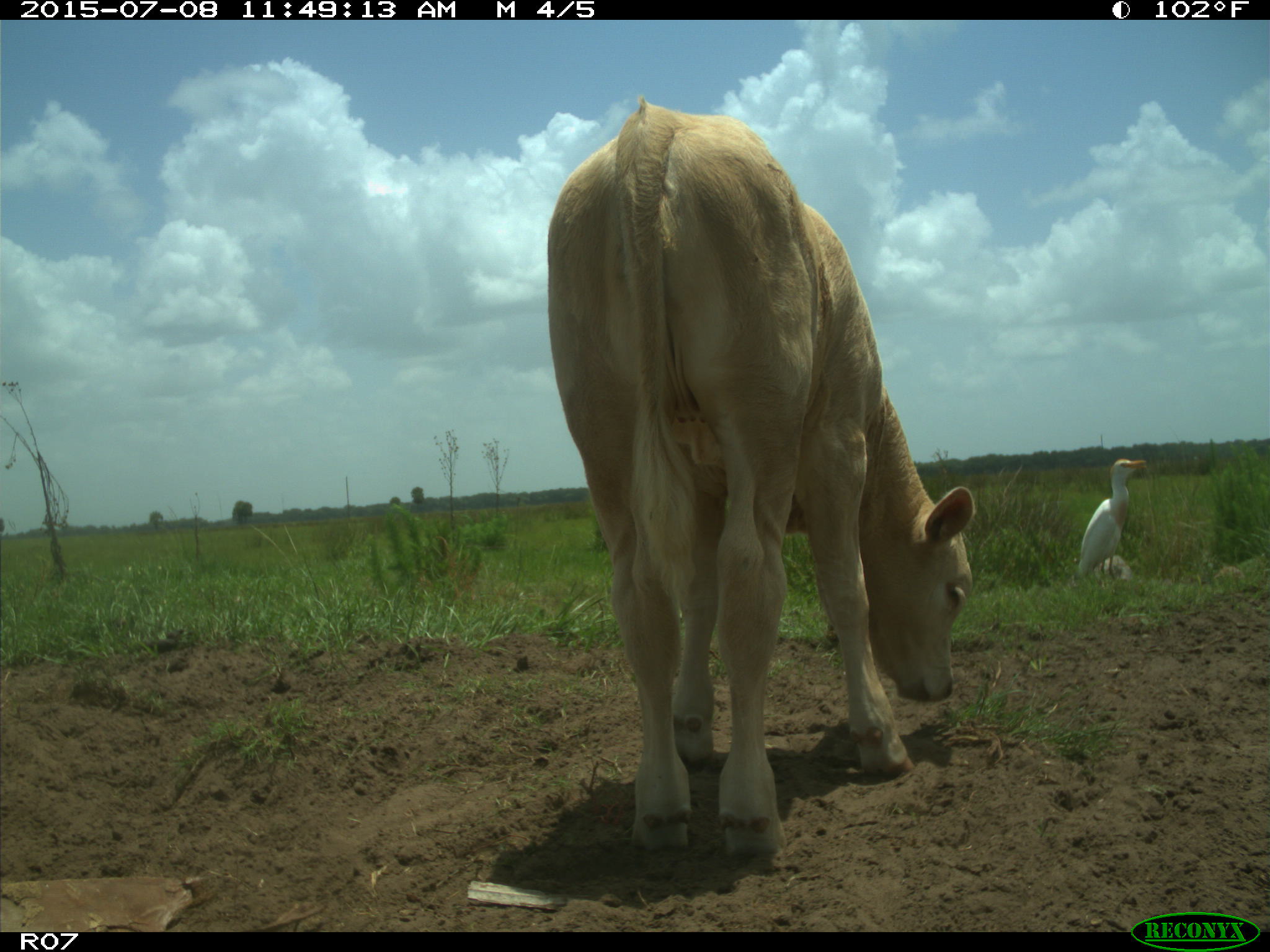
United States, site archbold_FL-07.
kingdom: Animalia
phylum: Chordata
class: Mammalia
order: Artiodactyla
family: Bovidae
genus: Bos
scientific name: Bos taurus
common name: domestic cow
Bos taurus (domestic cow).